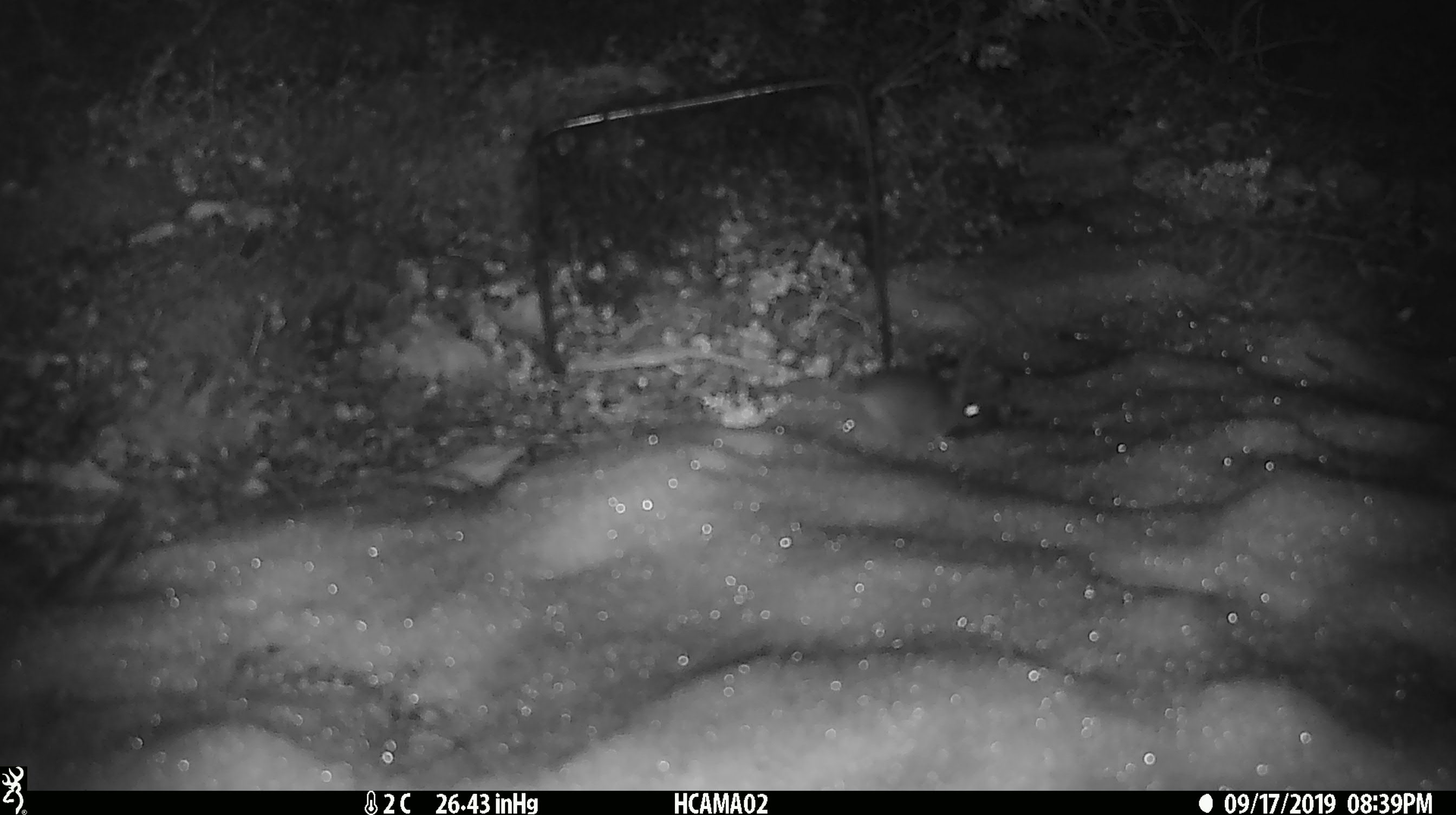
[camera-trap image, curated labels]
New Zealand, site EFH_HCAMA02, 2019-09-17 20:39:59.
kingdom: Animalia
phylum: Chordata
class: Mammalia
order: Rodentia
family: Muridae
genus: Mus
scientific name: Mus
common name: mouse